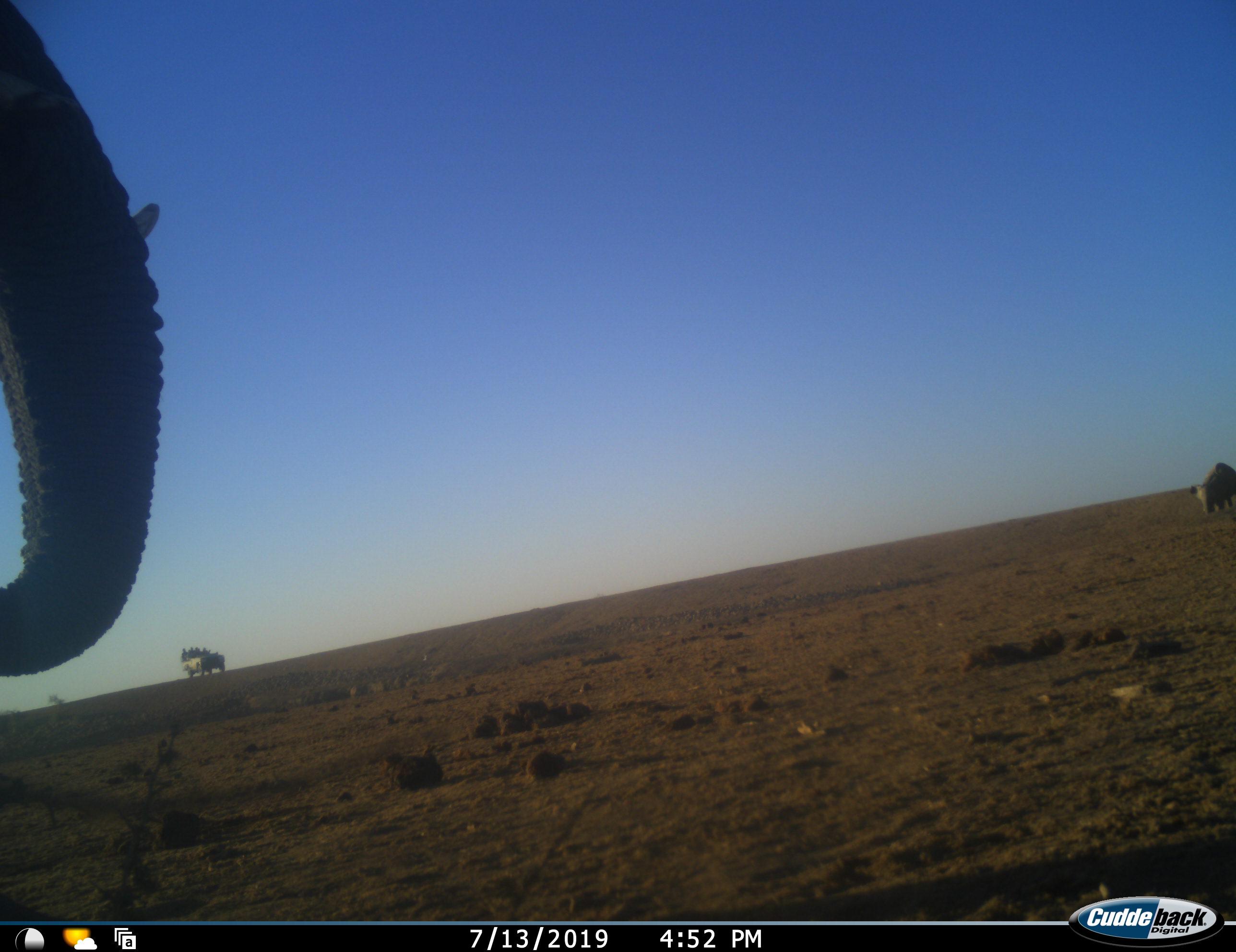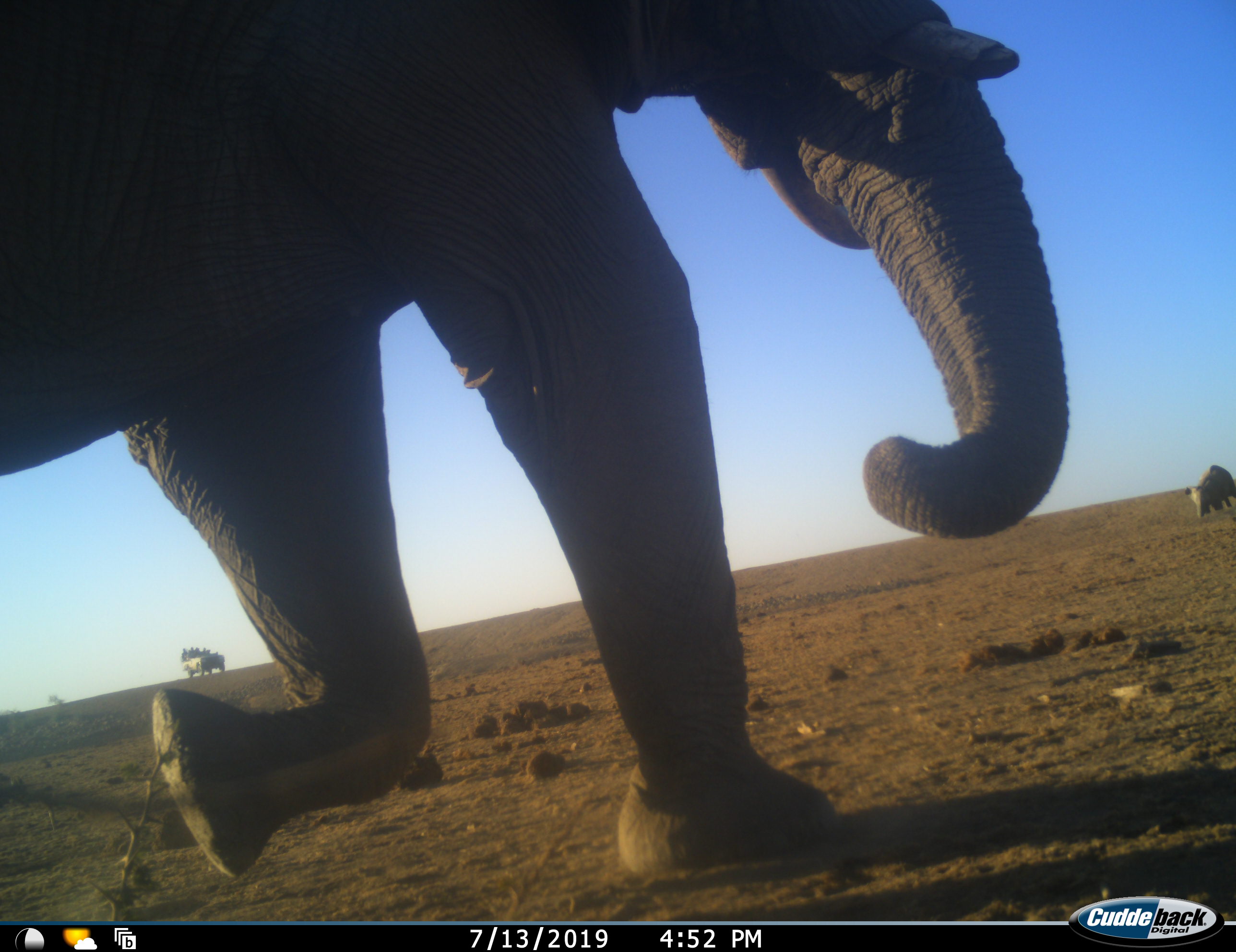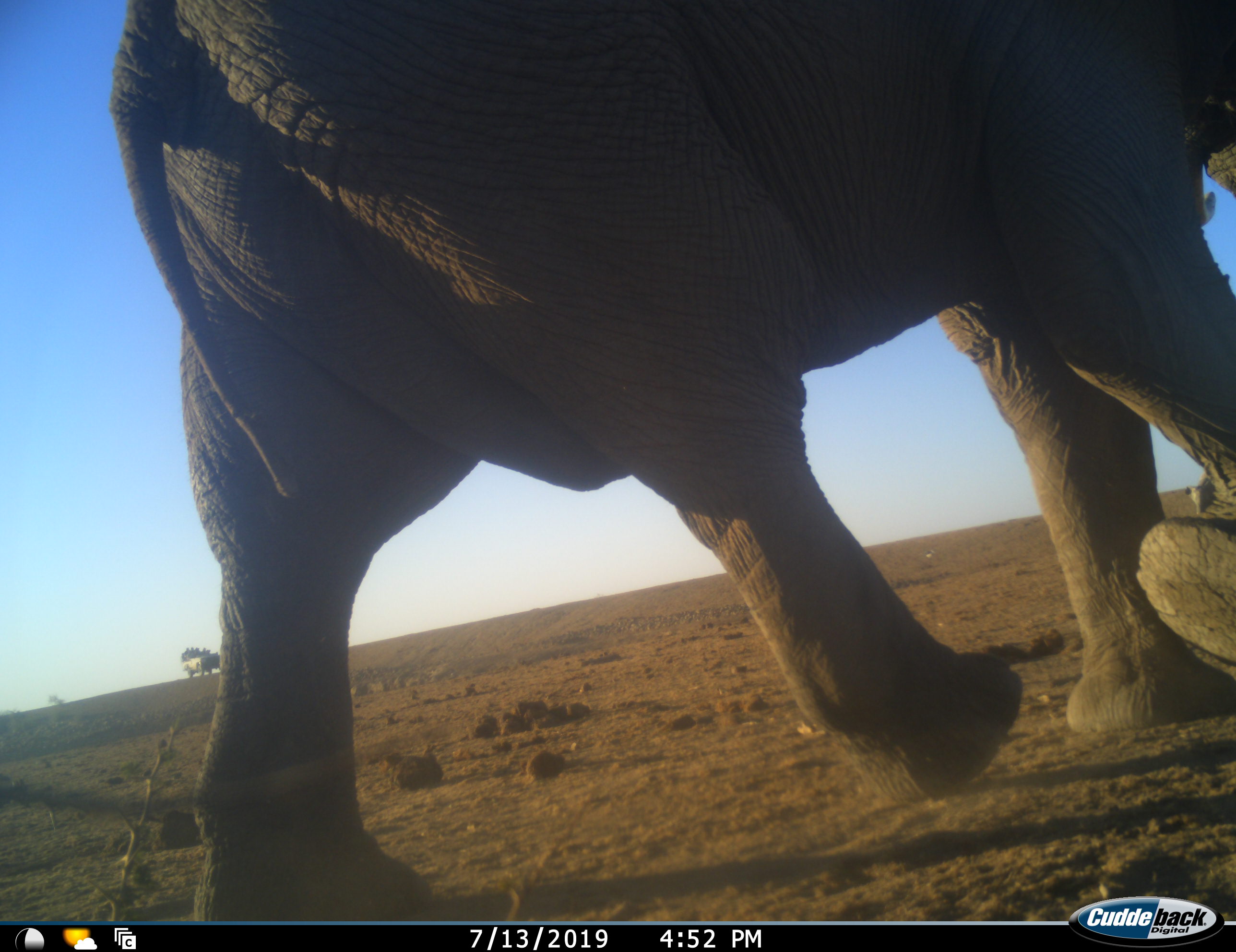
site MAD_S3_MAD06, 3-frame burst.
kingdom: Animalia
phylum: Chordata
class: Mammalia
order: Proboscidea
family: Elephantidae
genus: Loxodonta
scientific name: Loxodonta africana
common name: african bush elephant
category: elephant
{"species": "elephant (african bush elephant) (Loxodonta africana)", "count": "2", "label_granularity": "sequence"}